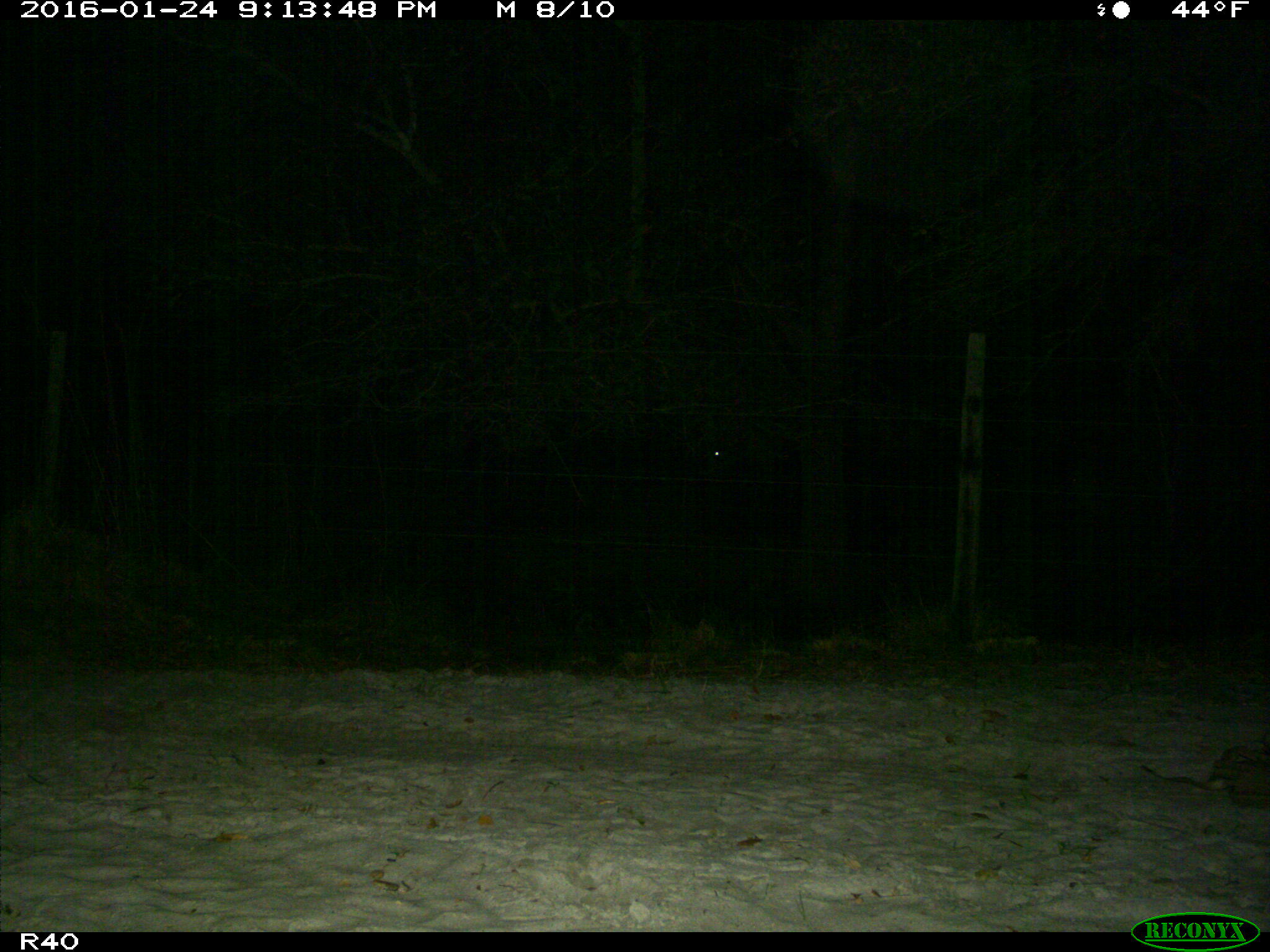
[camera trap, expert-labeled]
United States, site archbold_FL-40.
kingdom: Animalia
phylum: Chordata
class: Mammalia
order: Artiodactyla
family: Bovidae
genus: Bos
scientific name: Bos taurus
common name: domestic cow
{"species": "Bos taurus (domestic cow)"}